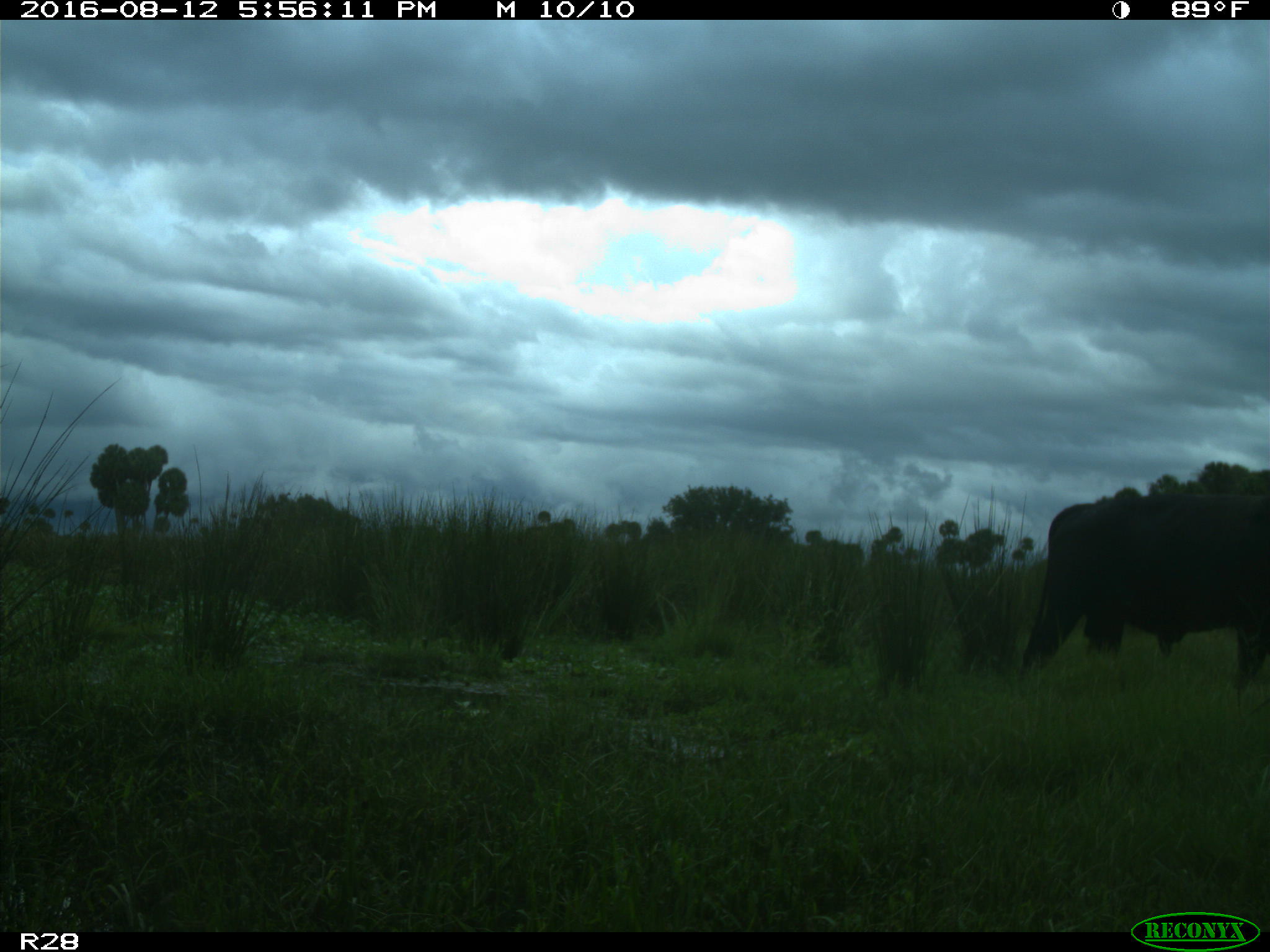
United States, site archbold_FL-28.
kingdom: Animalia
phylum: Chordata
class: Mammalia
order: Artiodactyla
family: Bovidae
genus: Bos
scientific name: Bos taurus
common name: domestic cow